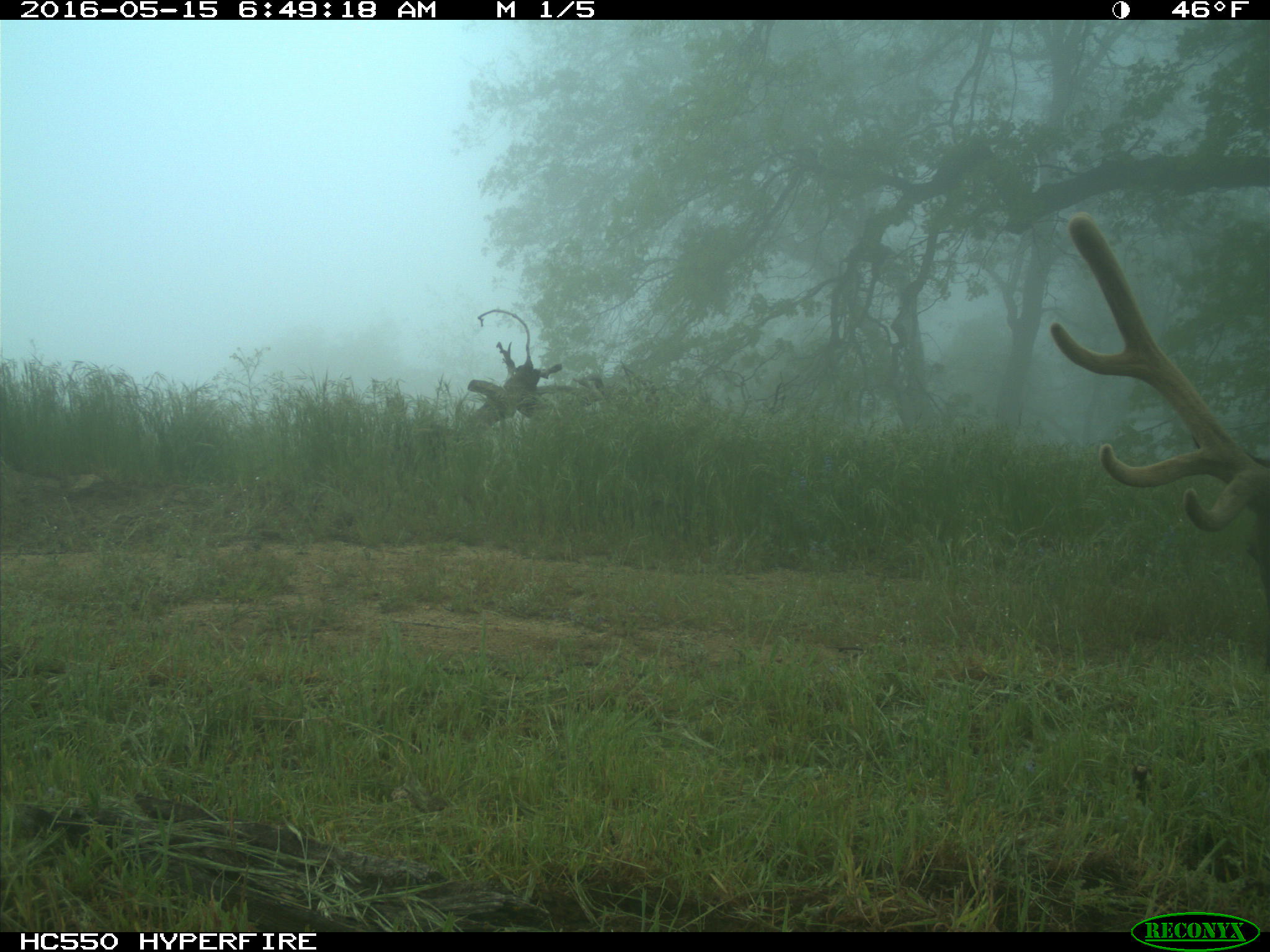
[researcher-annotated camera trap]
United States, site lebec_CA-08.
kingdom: Animalia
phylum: Chordata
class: Mammalia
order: Artiodactyla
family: Cervidae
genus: Cervus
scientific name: Cervus canadensis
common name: elk